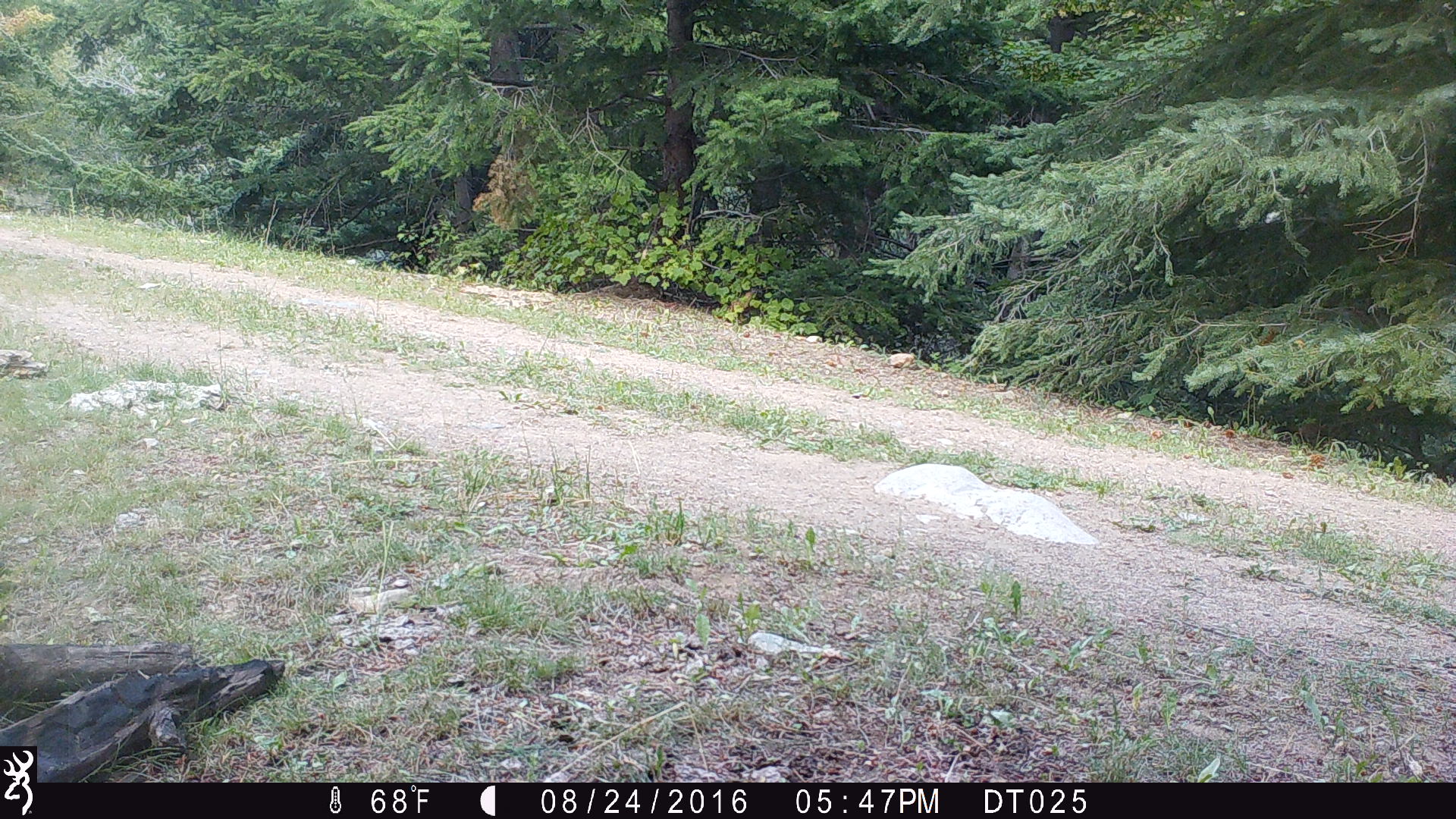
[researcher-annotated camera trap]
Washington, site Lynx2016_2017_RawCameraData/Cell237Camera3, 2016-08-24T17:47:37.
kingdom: Animalia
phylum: Chordata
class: Mammalia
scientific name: Mammalia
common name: small mammal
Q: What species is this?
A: Small mammal (Mammalia).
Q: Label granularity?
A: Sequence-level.